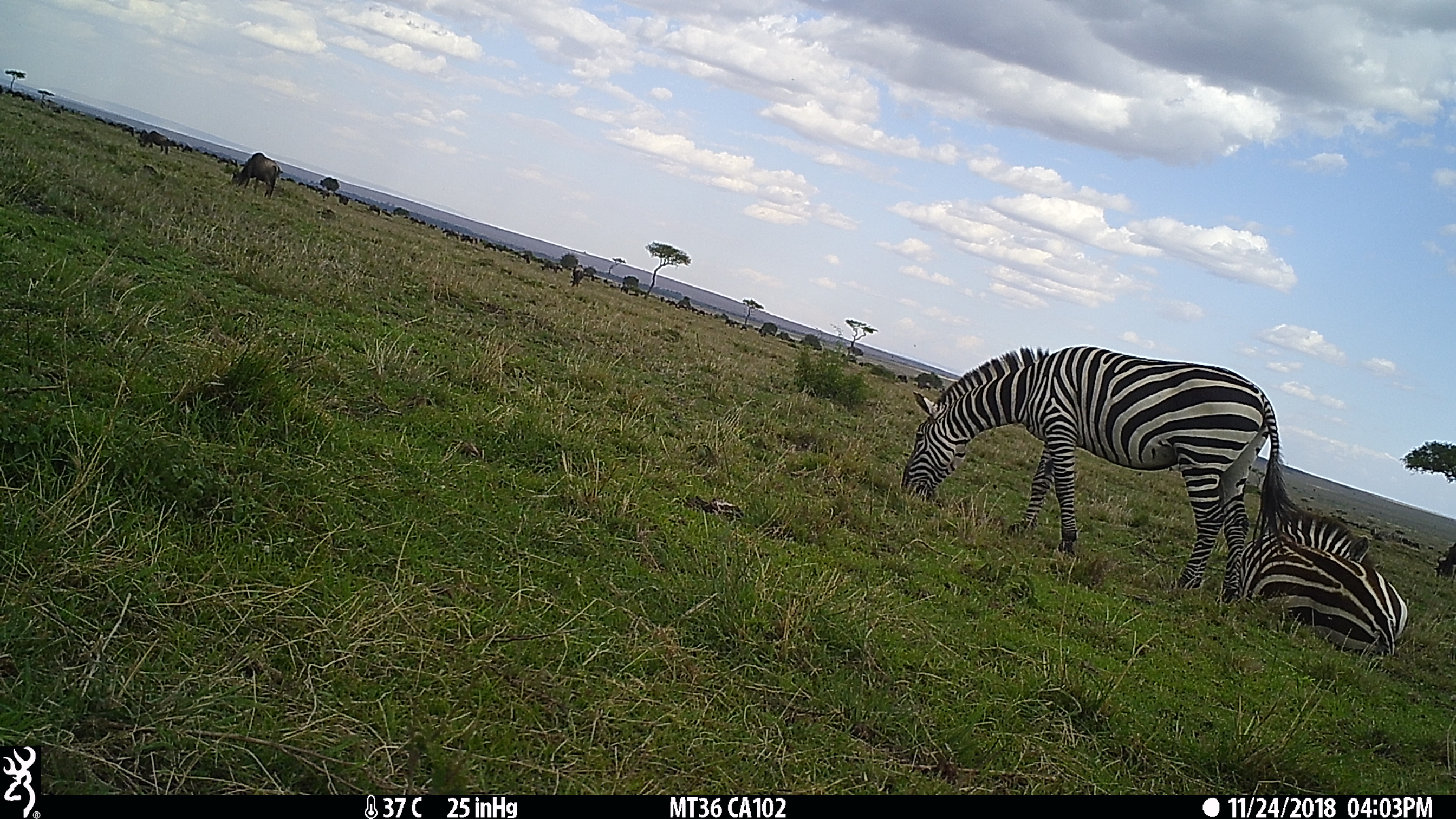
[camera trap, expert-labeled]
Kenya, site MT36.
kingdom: Animalia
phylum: Chordata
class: Mammalia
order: Artiodactyla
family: Bovidae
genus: Connochaetes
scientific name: Connochaetes taurinus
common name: blue wildebeest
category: wildebeest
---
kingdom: Animalia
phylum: Chordata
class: Mammalia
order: Perissodactyla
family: Equidae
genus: Equus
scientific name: Equus quagga burchellii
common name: burchell's zebra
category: zebra